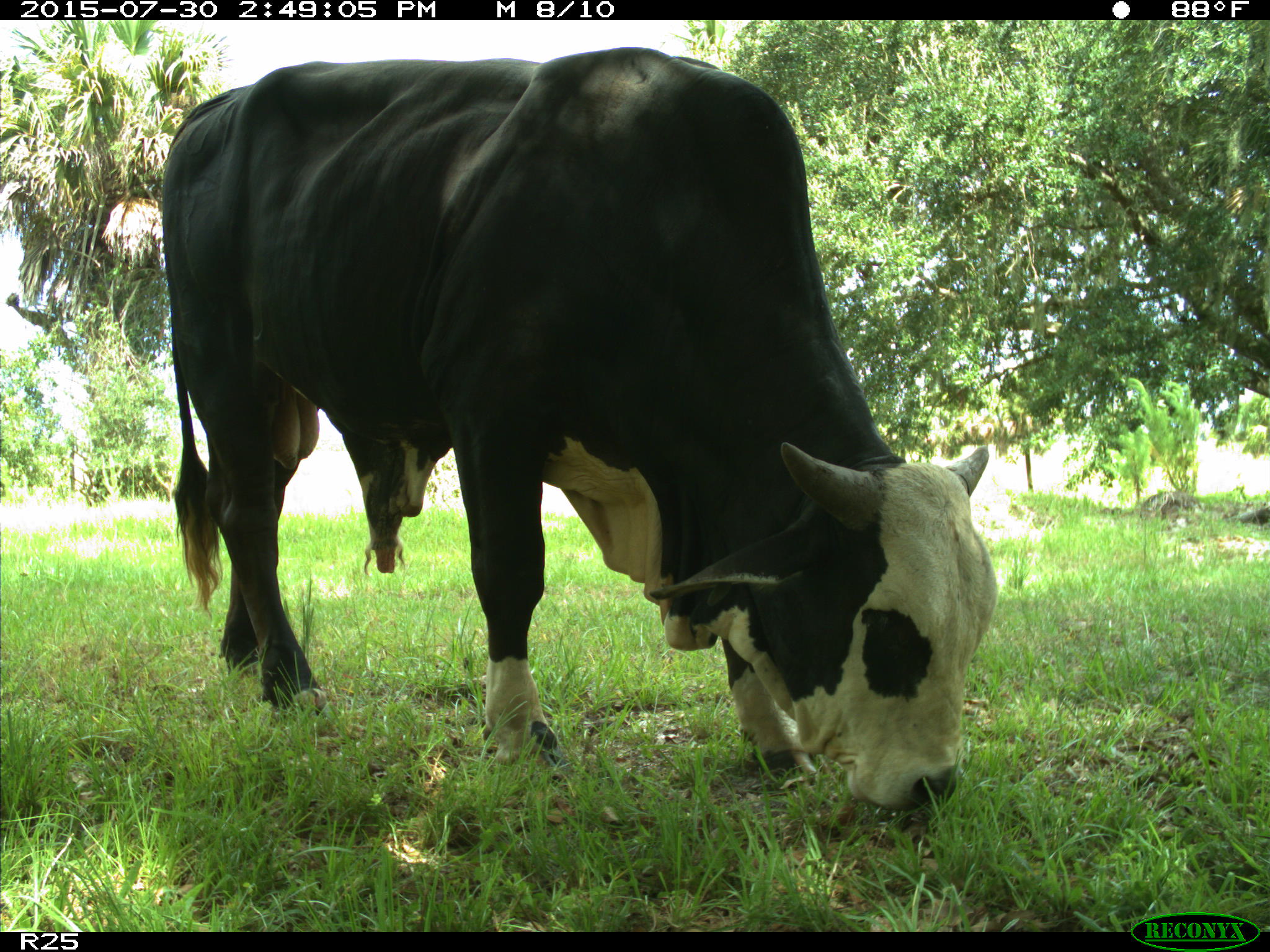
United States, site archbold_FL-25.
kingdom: Animalia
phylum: Chordata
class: Mammalia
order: Artiodactyla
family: Bovidae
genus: Bos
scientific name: Bos taurus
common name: domestic cow